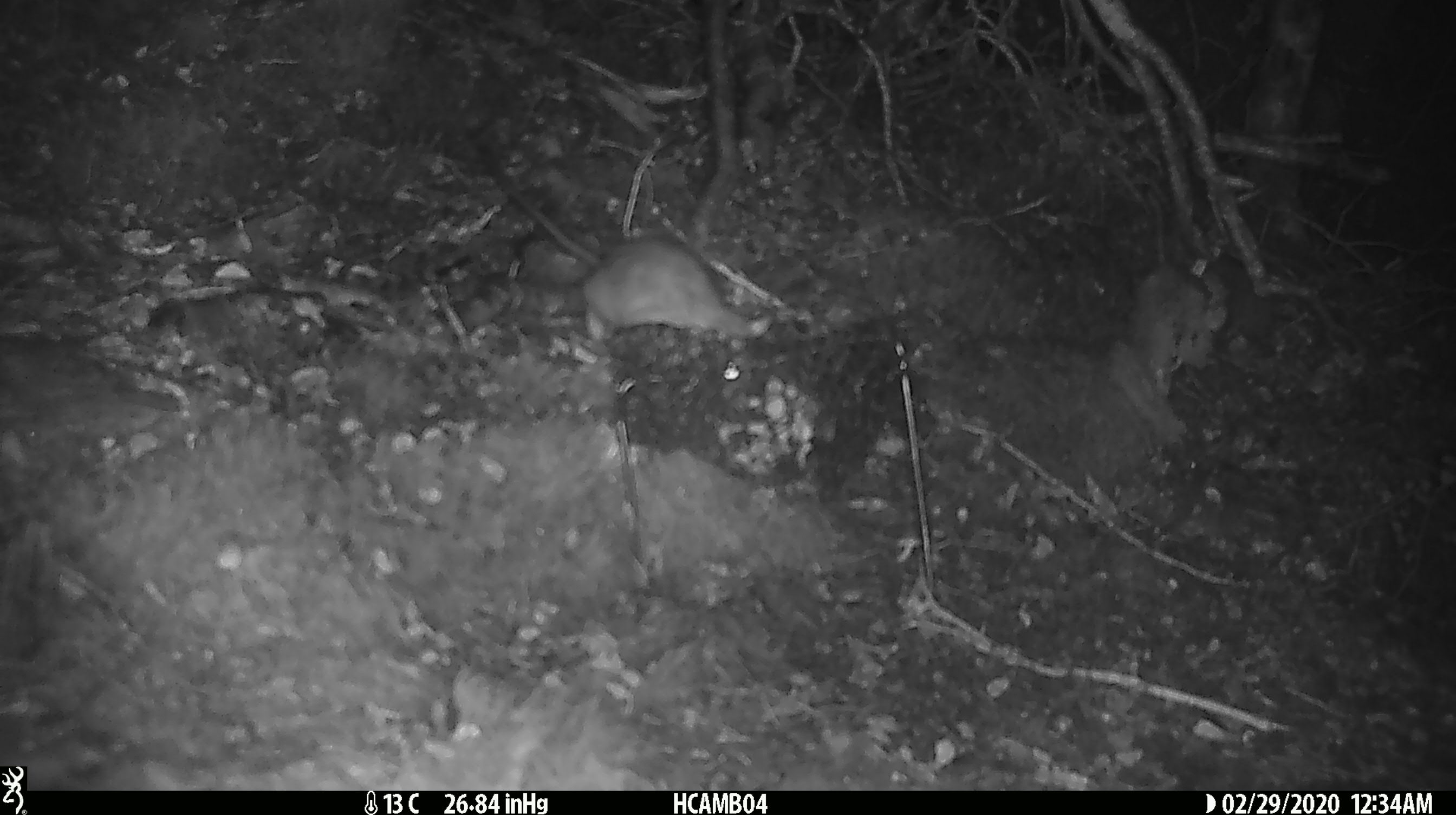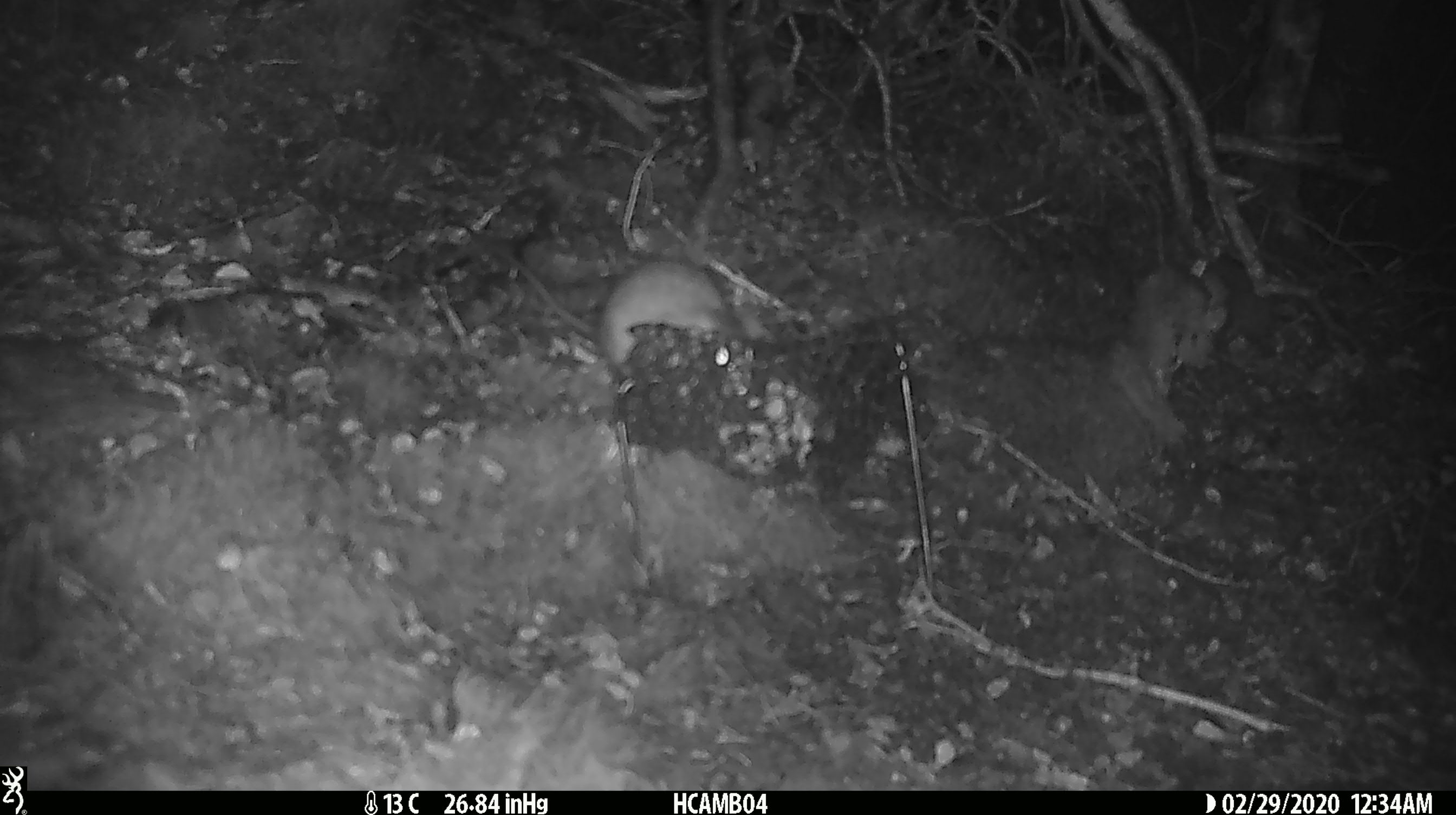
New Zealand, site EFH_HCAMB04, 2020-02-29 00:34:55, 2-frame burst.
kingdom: Animalia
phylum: Chordata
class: Mammalia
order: Rodentia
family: Muridae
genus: Rattus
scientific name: Rattus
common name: rat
Rat (Rattus).